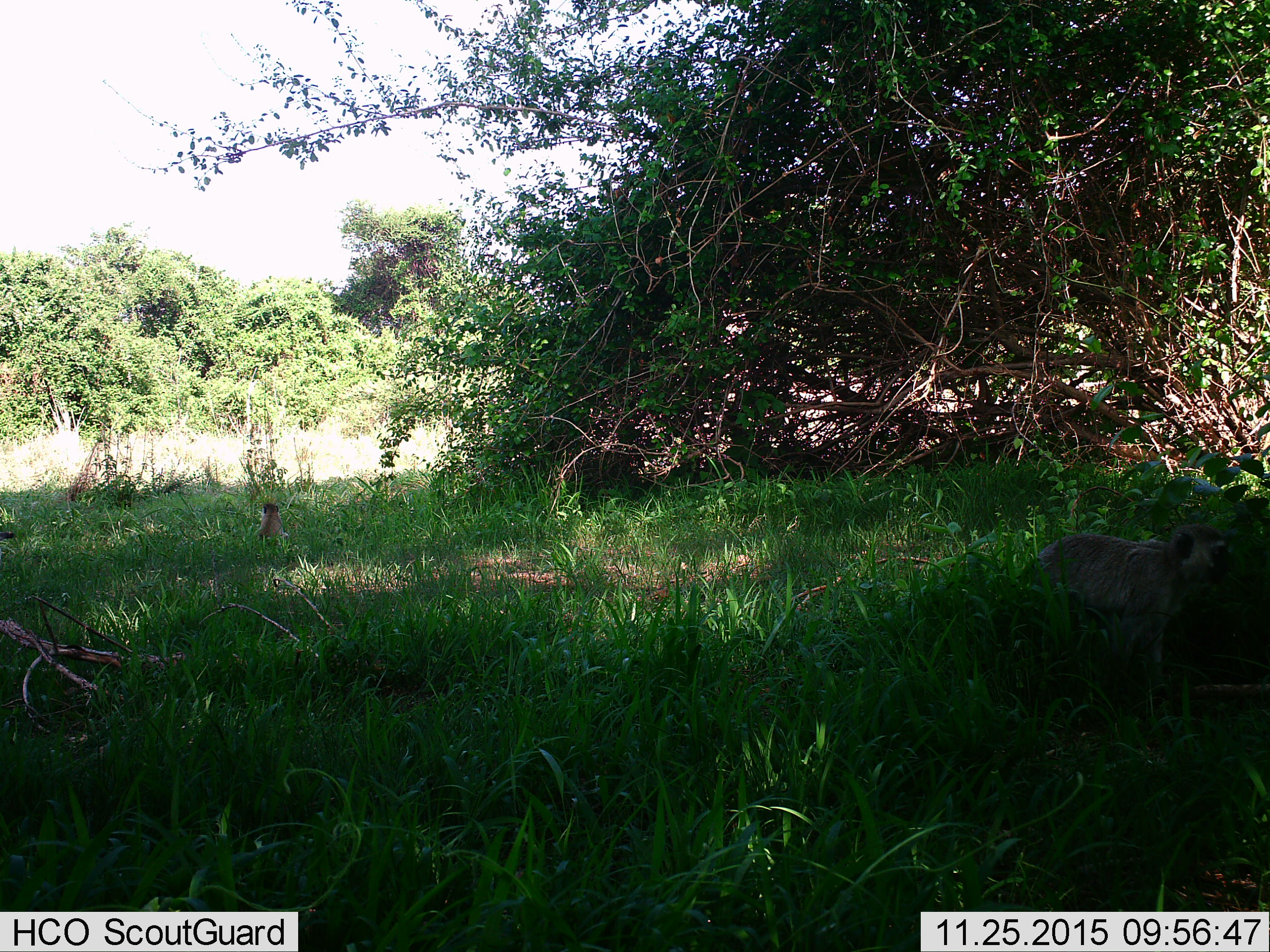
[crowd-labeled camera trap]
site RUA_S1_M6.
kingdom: Animalia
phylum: Chordata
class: Mammalia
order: Primates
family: Cercopithecidae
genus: Chlorocebus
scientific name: Chlorocebus pygerythrus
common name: vervet monkey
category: monkeyvervet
Monkeyvervet (vervet monkey) (Chlorocebus pygerythrus), count 2. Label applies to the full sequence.